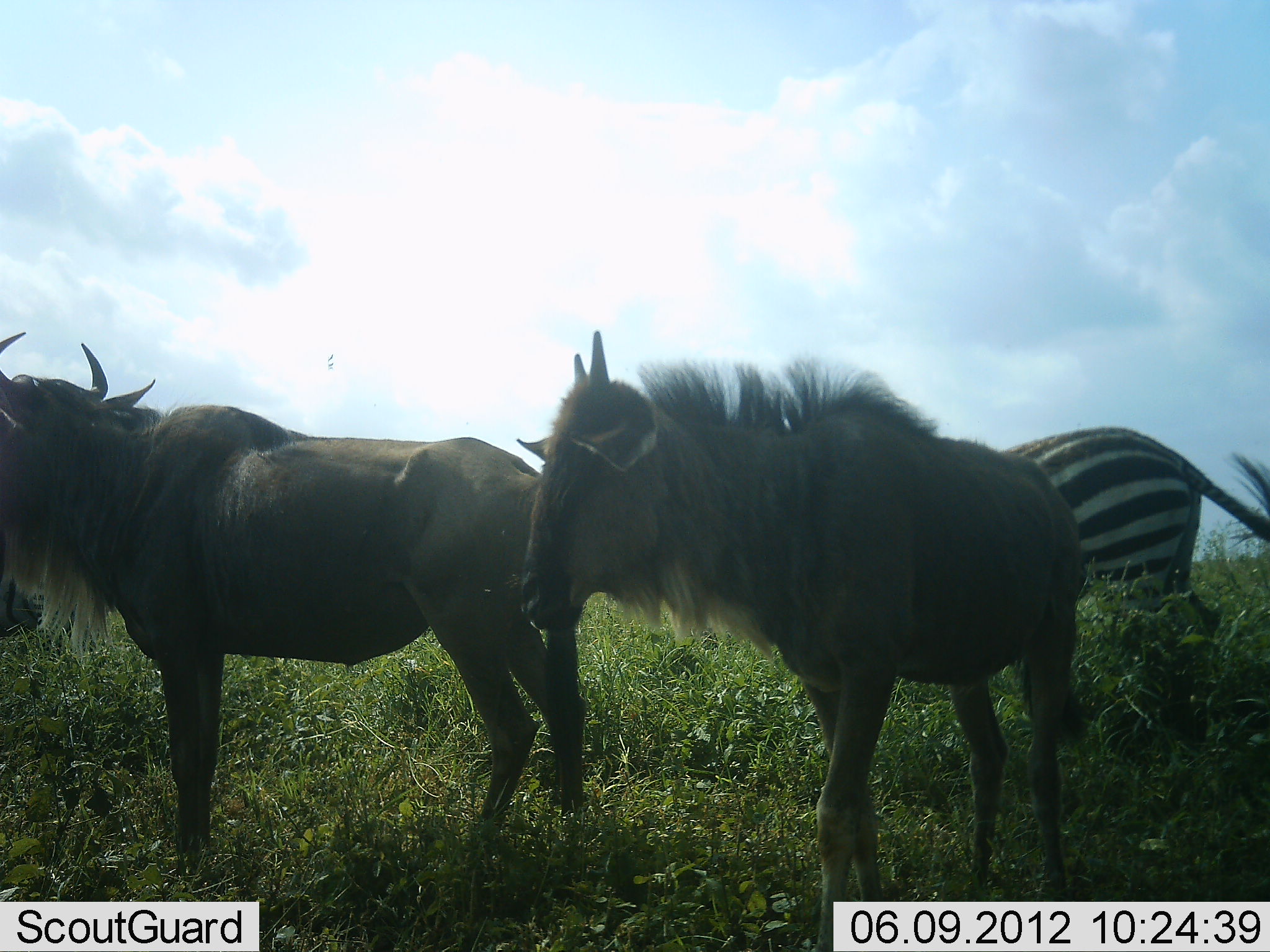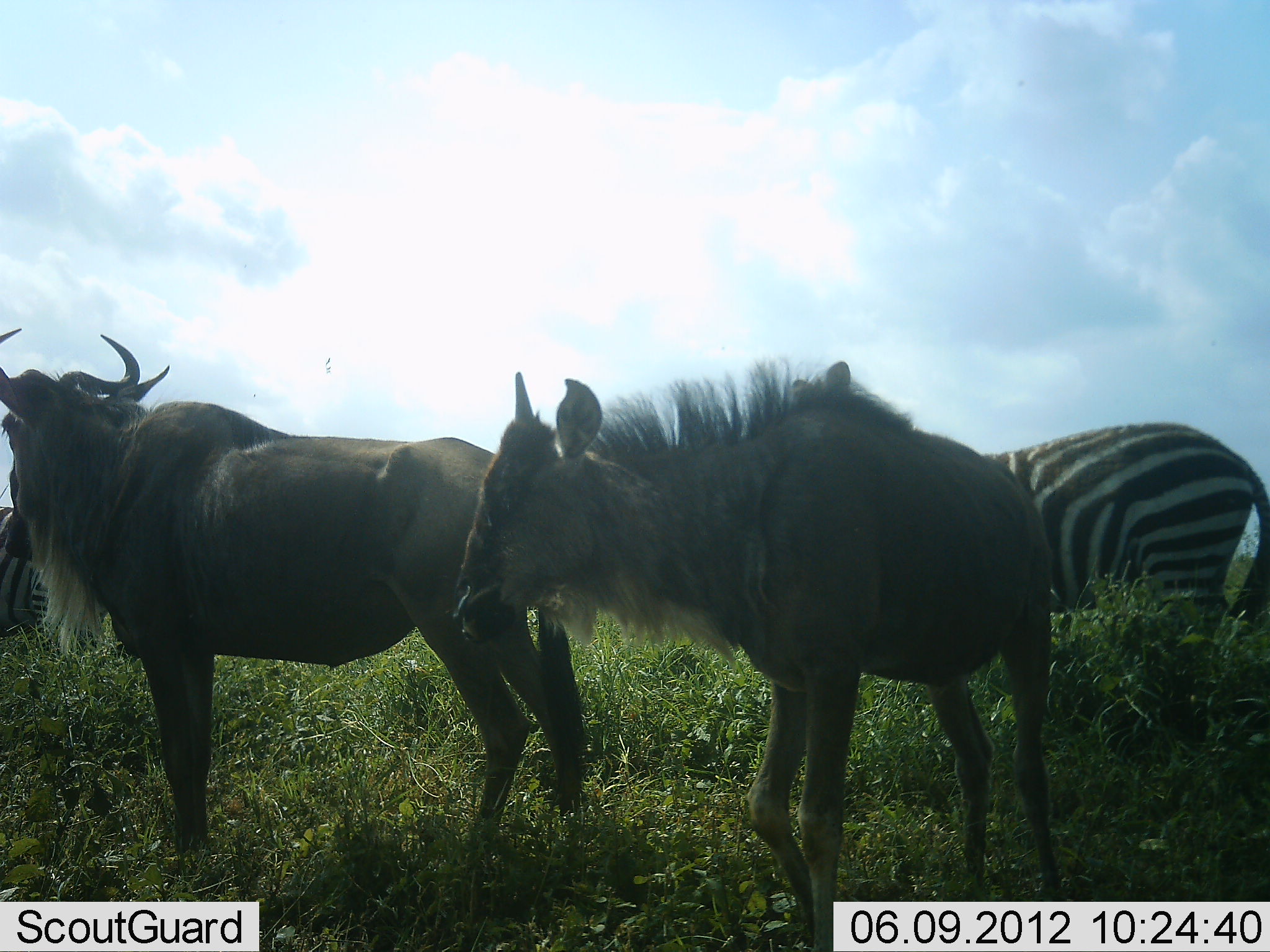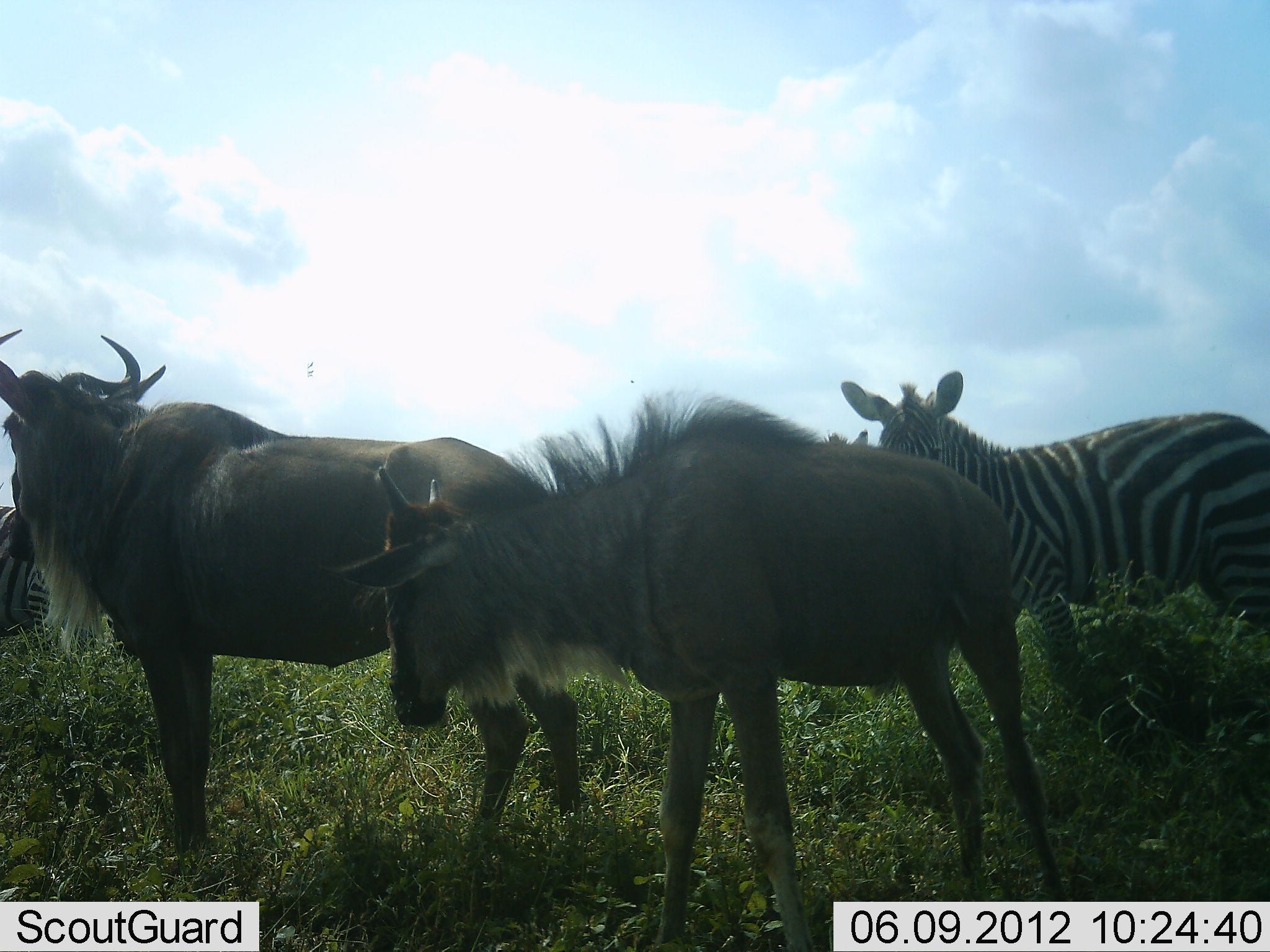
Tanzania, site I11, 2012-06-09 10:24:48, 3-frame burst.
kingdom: Animalia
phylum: Chordata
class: Mammalia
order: Artiodactyla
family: Bovidae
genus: Connochaetes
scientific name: Connochaetes taurinus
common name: blue wildebeest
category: wildebeest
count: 2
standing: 100%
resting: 0%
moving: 0%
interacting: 10%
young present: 20%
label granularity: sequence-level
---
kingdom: Animalia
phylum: Chordata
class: Mammalia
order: Perissodactyla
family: Equidae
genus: Equus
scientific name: Equus quagga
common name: plains zebra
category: zebra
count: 2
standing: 90%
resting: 0%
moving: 10%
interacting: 10%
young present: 0%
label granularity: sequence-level